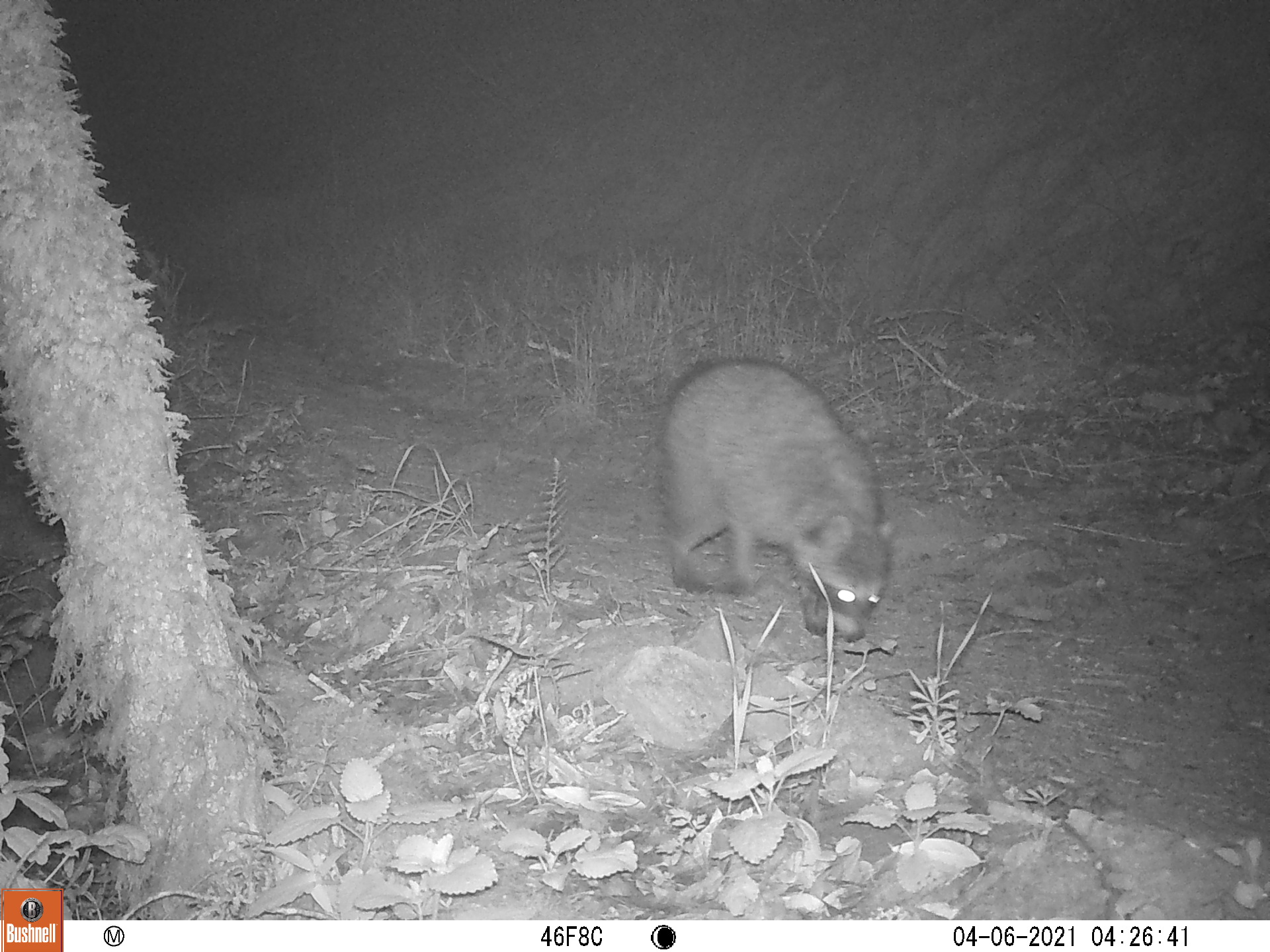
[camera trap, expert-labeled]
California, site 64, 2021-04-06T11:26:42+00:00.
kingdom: Animalia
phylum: Chordata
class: Mammalia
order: Carnivora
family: Procyonidae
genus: Procyon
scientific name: Procyon lotor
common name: raccoon